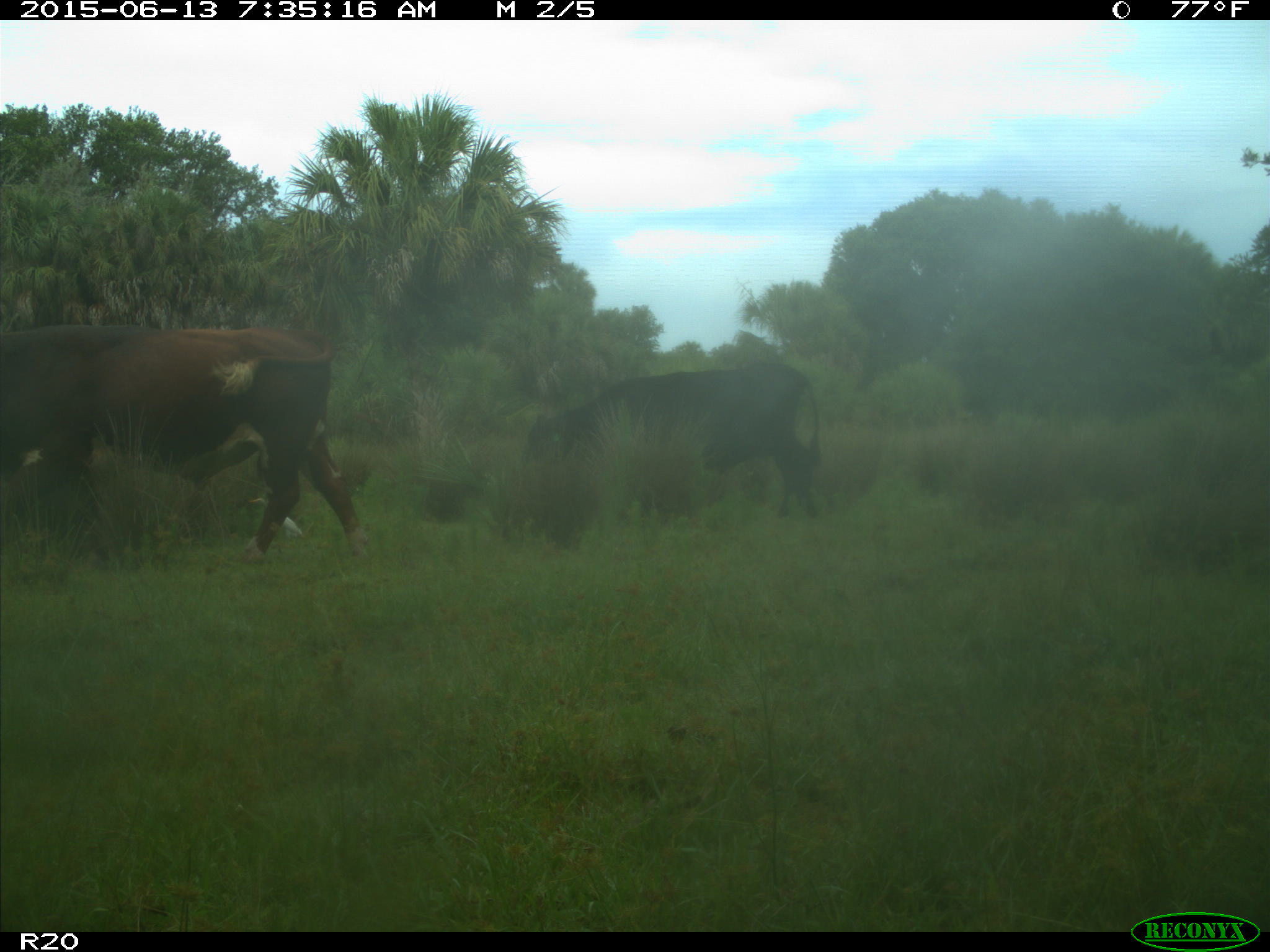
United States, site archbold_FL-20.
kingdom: Animalia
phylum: Chordata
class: Mammalia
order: Artiodactyla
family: Bovidae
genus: Bos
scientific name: Bos taurus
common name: domestic cow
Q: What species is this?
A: Bos taurus (domestic cow).